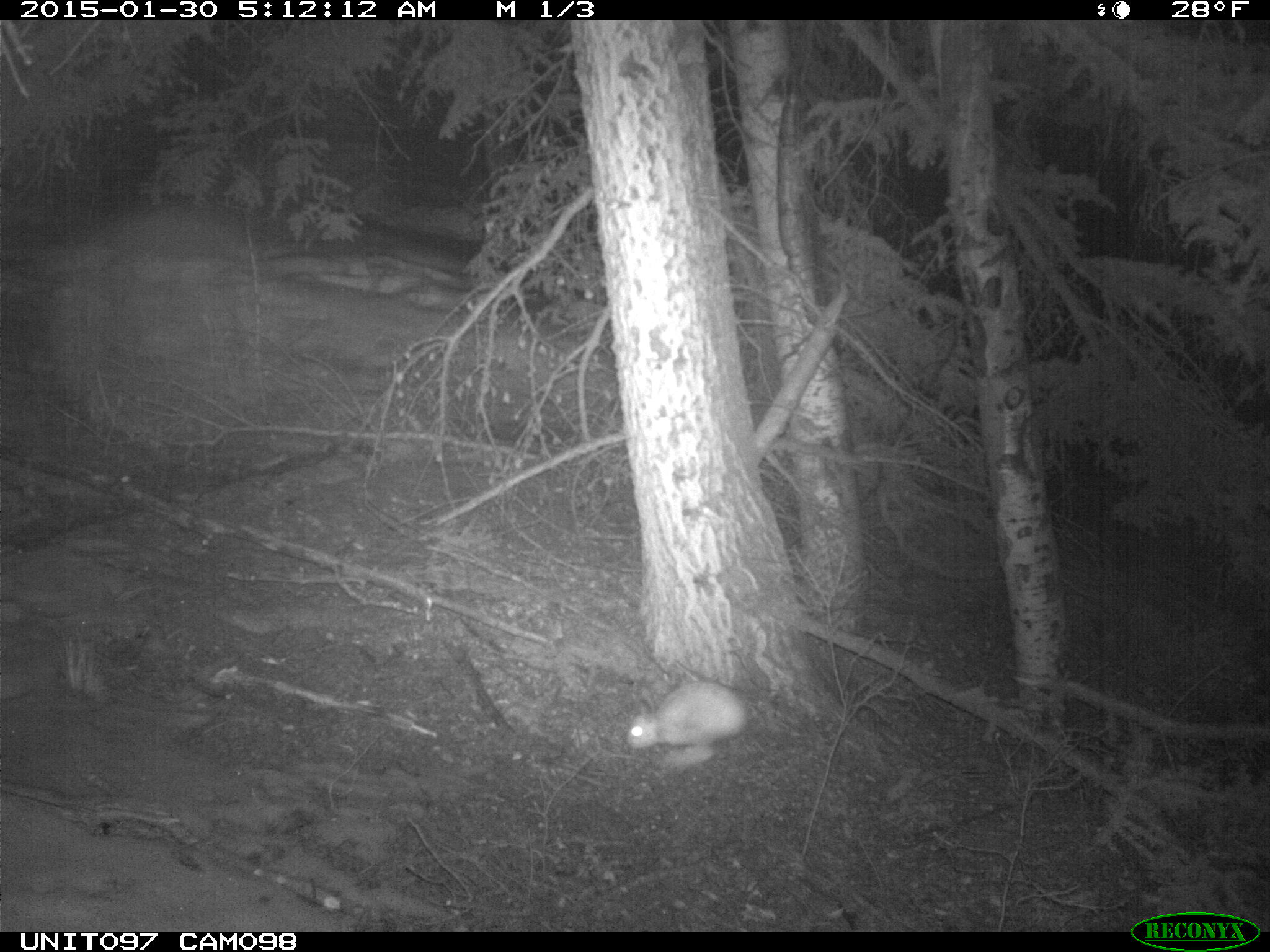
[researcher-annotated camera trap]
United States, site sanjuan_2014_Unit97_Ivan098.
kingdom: Animalia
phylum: Chordata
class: Mammalia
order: Lagomorpha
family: Leporidae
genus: Lepus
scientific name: Lepus americanus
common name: snowshoe hare